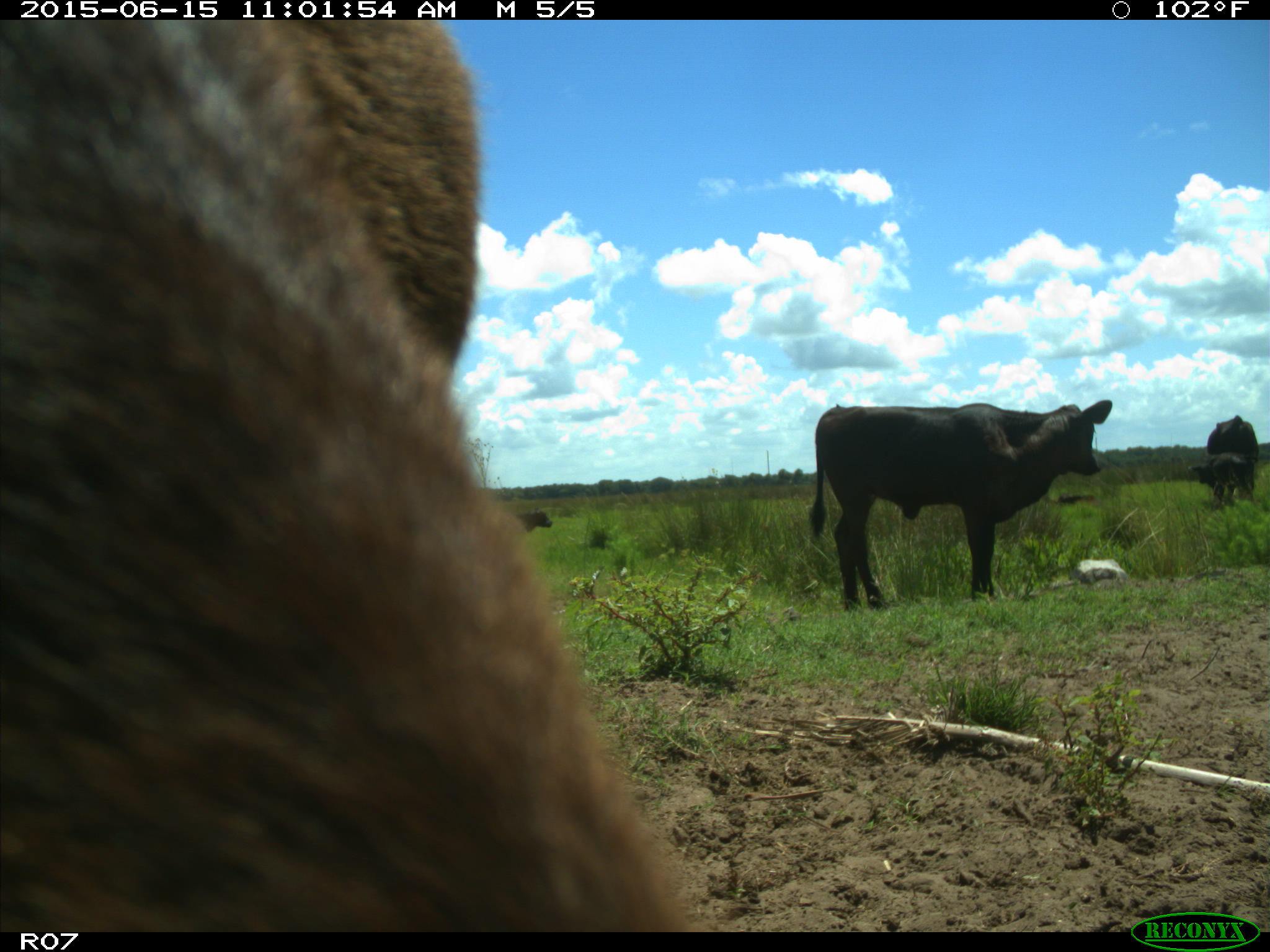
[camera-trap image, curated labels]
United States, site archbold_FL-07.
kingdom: Animalia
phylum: Chordata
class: Mammalia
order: Artiodactyla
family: Bovidae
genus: Bos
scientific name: Bos taurus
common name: domestic cow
Bos taurus (domestic cow).